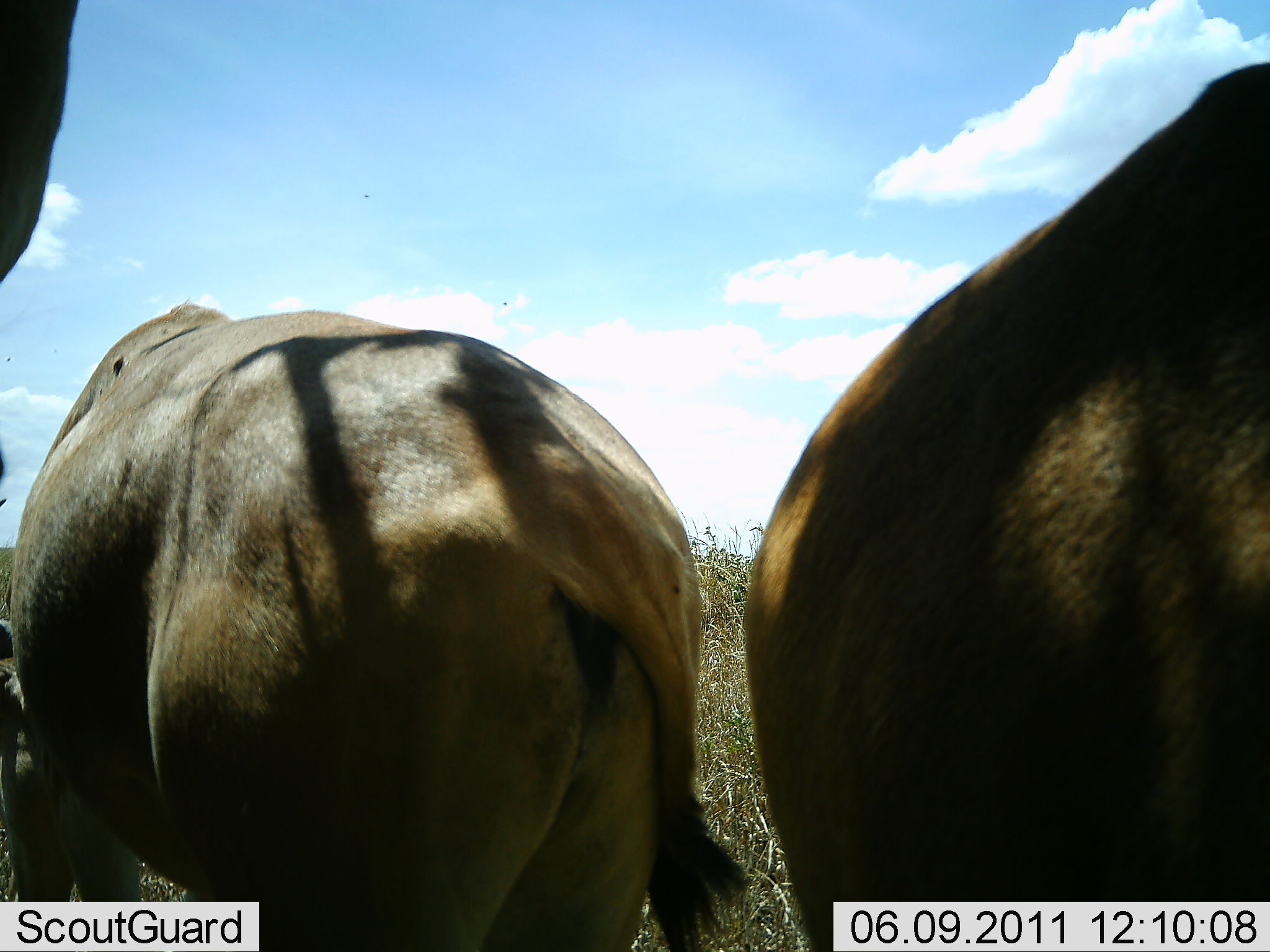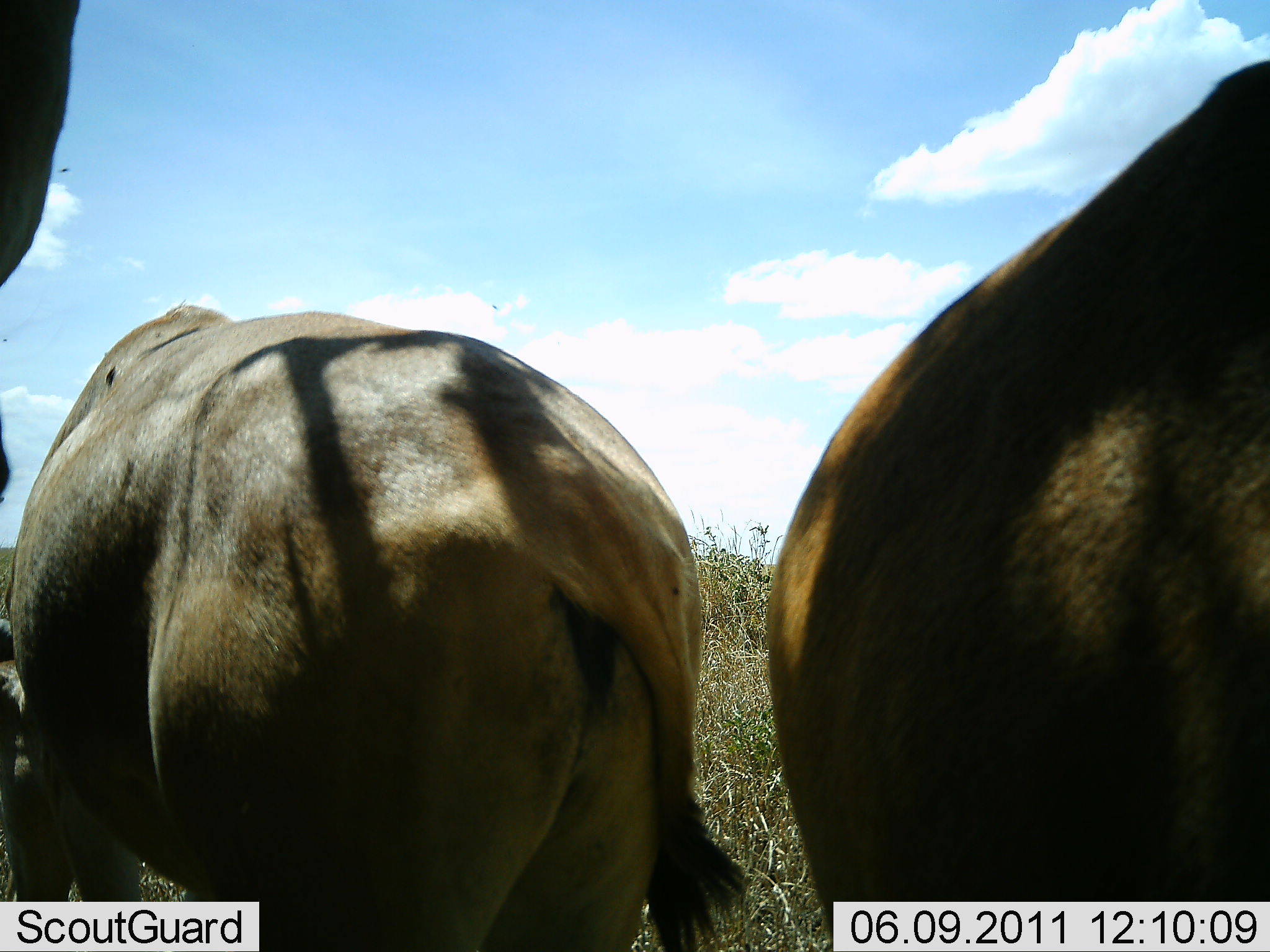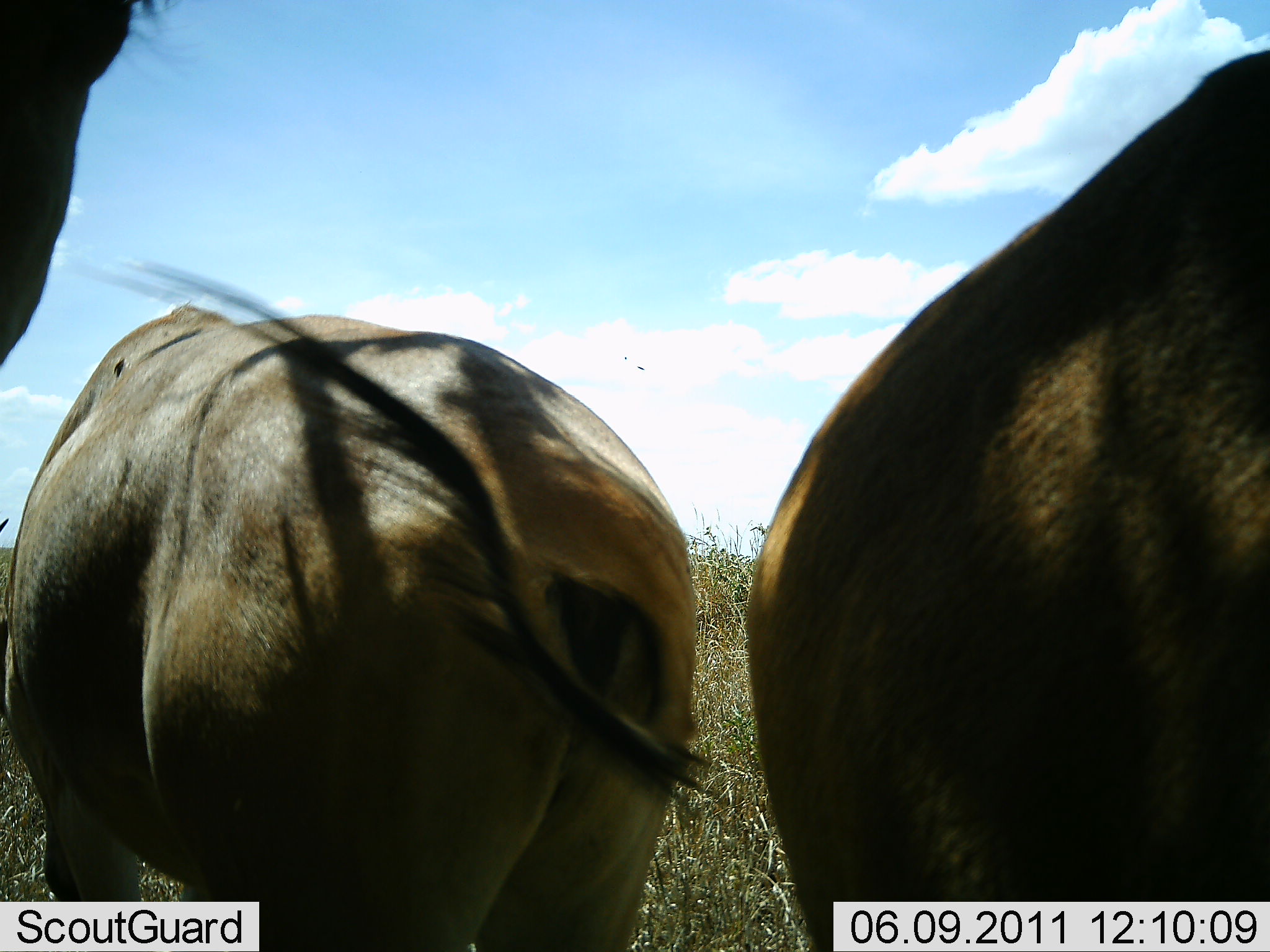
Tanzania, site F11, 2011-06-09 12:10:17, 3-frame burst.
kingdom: Animalia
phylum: Chordata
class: Mammalia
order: Artiodactyla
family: Bovidae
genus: Alcelaphus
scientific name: Alcelaphus buselaphus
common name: hartebeest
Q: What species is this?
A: Hartebeest (Alcelaphus buselaphus).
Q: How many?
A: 2.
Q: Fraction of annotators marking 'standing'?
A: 100%.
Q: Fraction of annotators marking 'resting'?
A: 0%.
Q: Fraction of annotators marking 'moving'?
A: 0%.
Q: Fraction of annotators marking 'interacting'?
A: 0%.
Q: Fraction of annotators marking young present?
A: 0%.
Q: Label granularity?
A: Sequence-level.